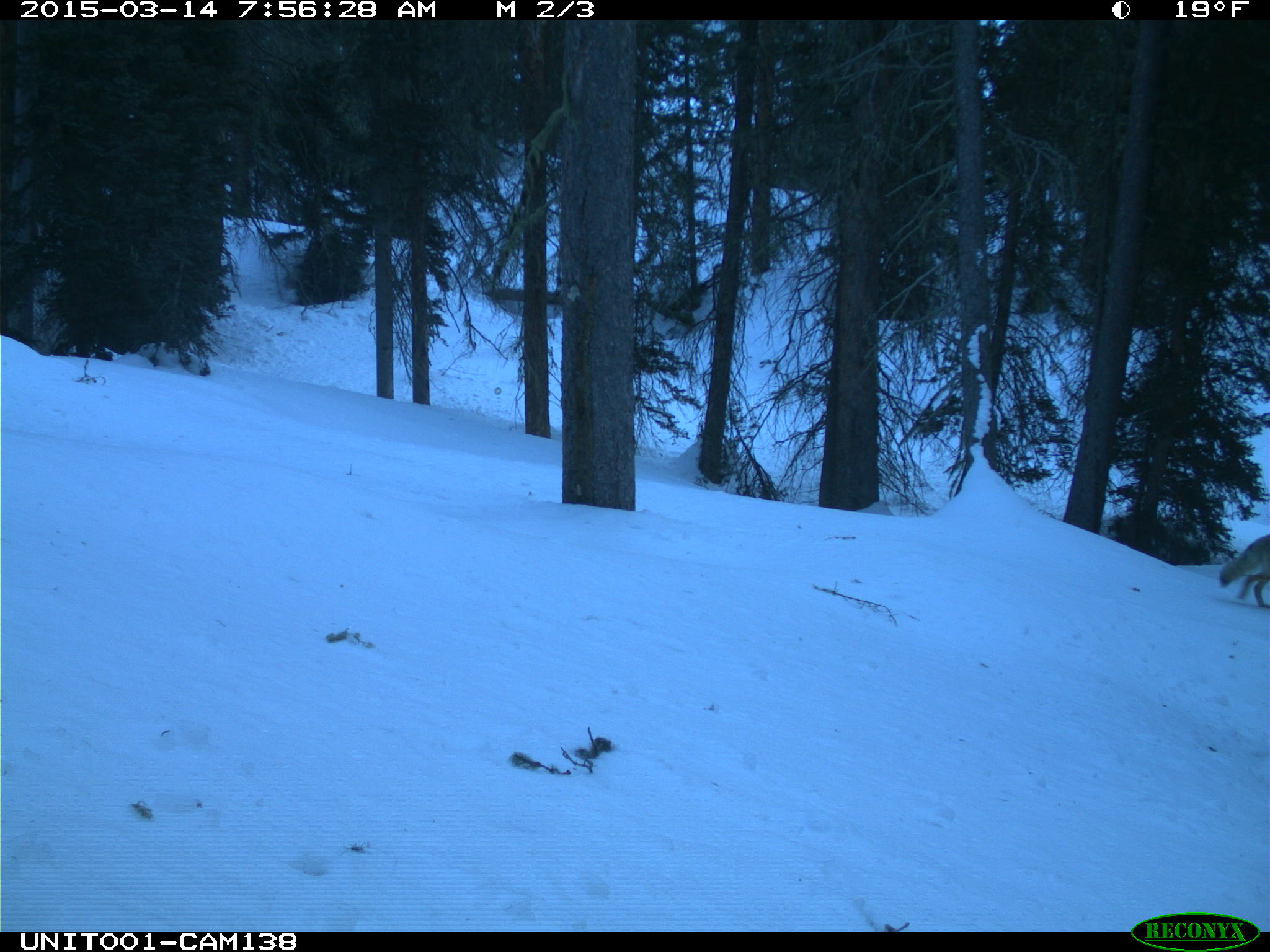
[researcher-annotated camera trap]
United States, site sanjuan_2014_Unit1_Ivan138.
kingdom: Animalia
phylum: Chordata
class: Mammalia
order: Carnivora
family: Canidae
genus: Canis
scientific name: Canis latrans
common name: coyote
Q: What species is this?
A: Canis latrans (coyote).